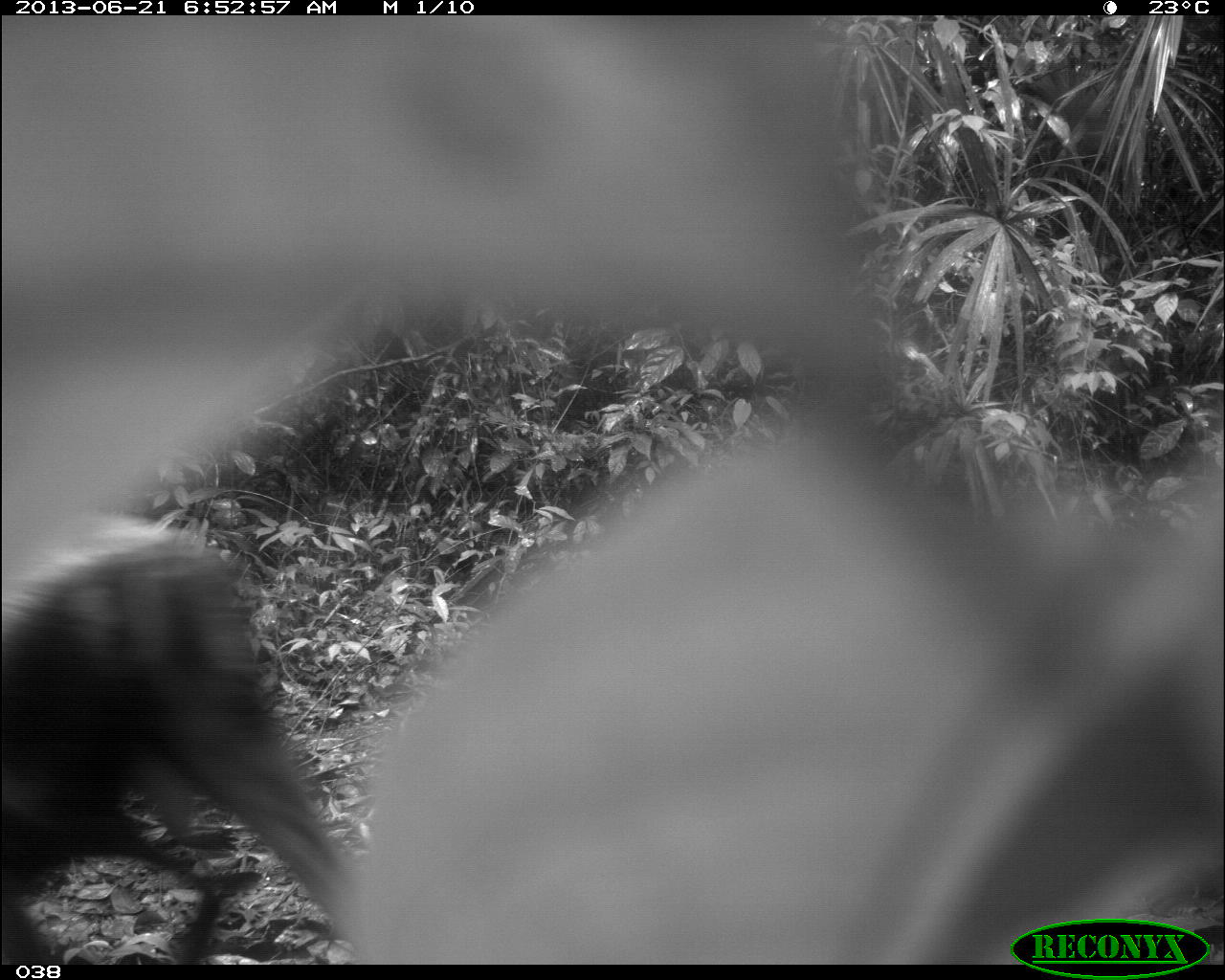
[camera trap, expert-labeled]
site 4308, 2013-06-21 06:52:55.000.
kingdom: Animalia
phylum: Chordata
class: Mammalia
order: Artiodactyla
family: Cervidae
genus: Mazama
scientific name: Mazama temama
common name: central american red brocket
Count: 1.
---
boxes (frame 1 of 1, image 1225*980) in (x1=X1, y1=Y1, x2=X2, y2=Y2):
mazama temama: (x1=0, y1=508, x2=378, y2=965)